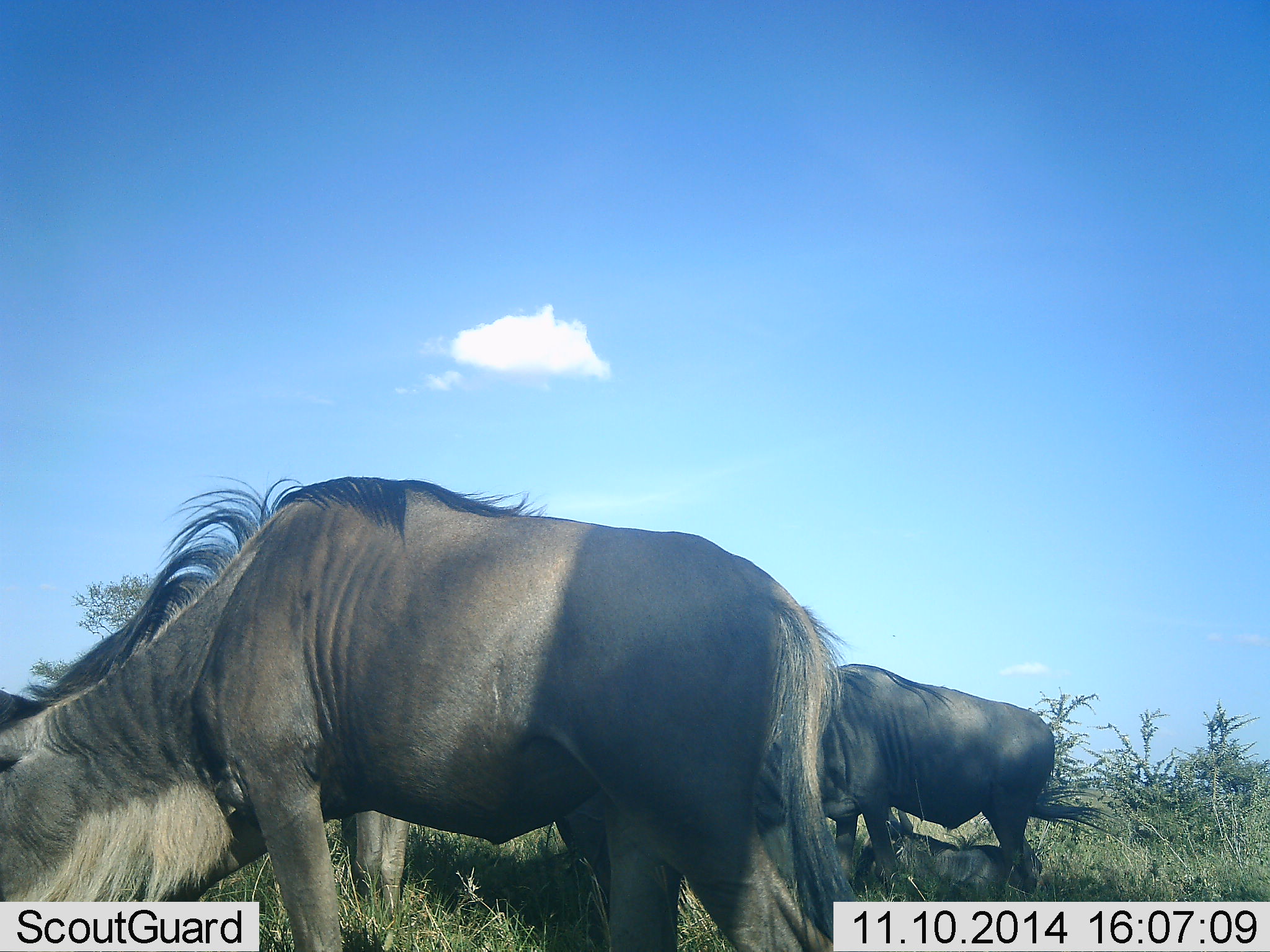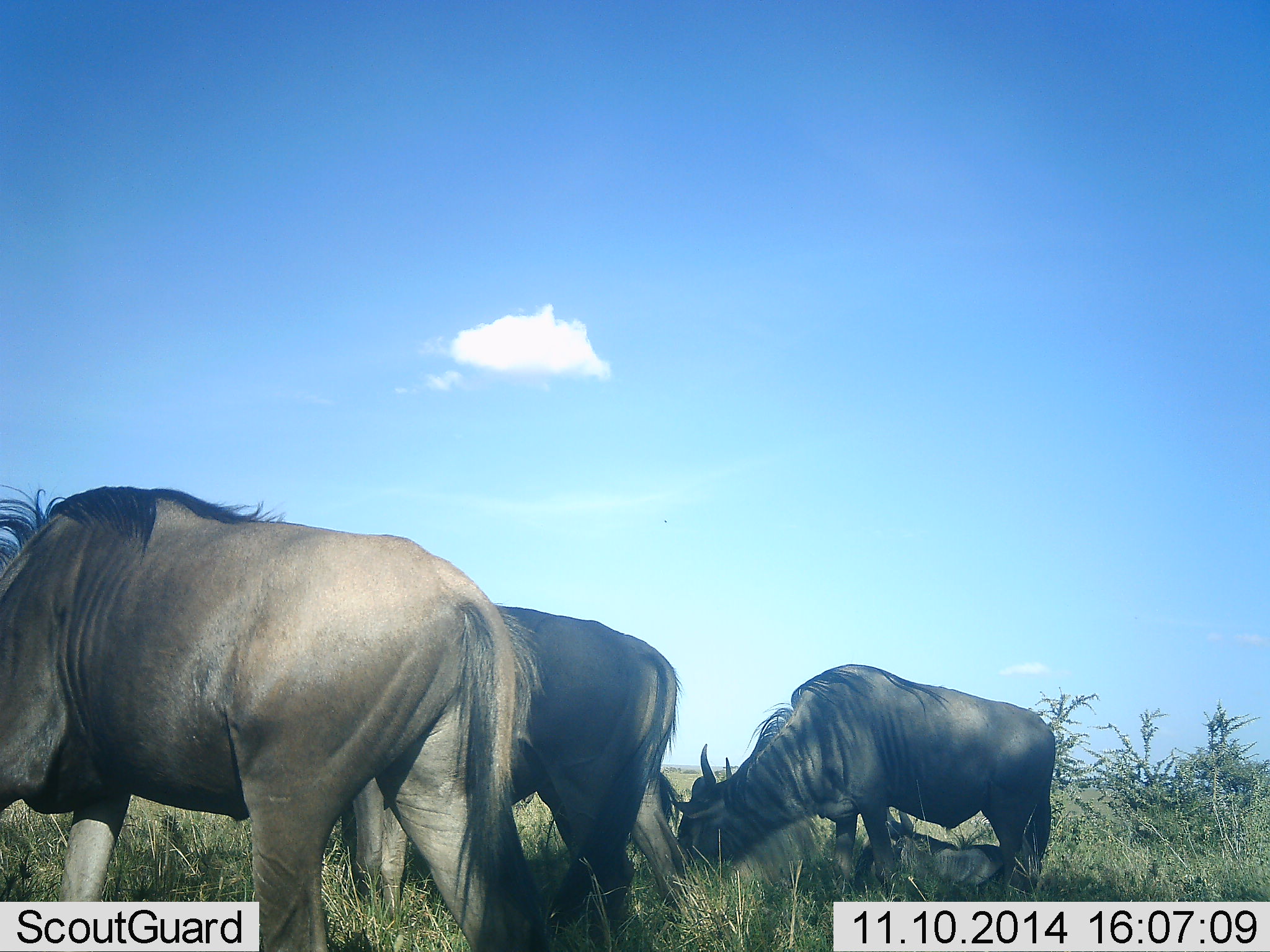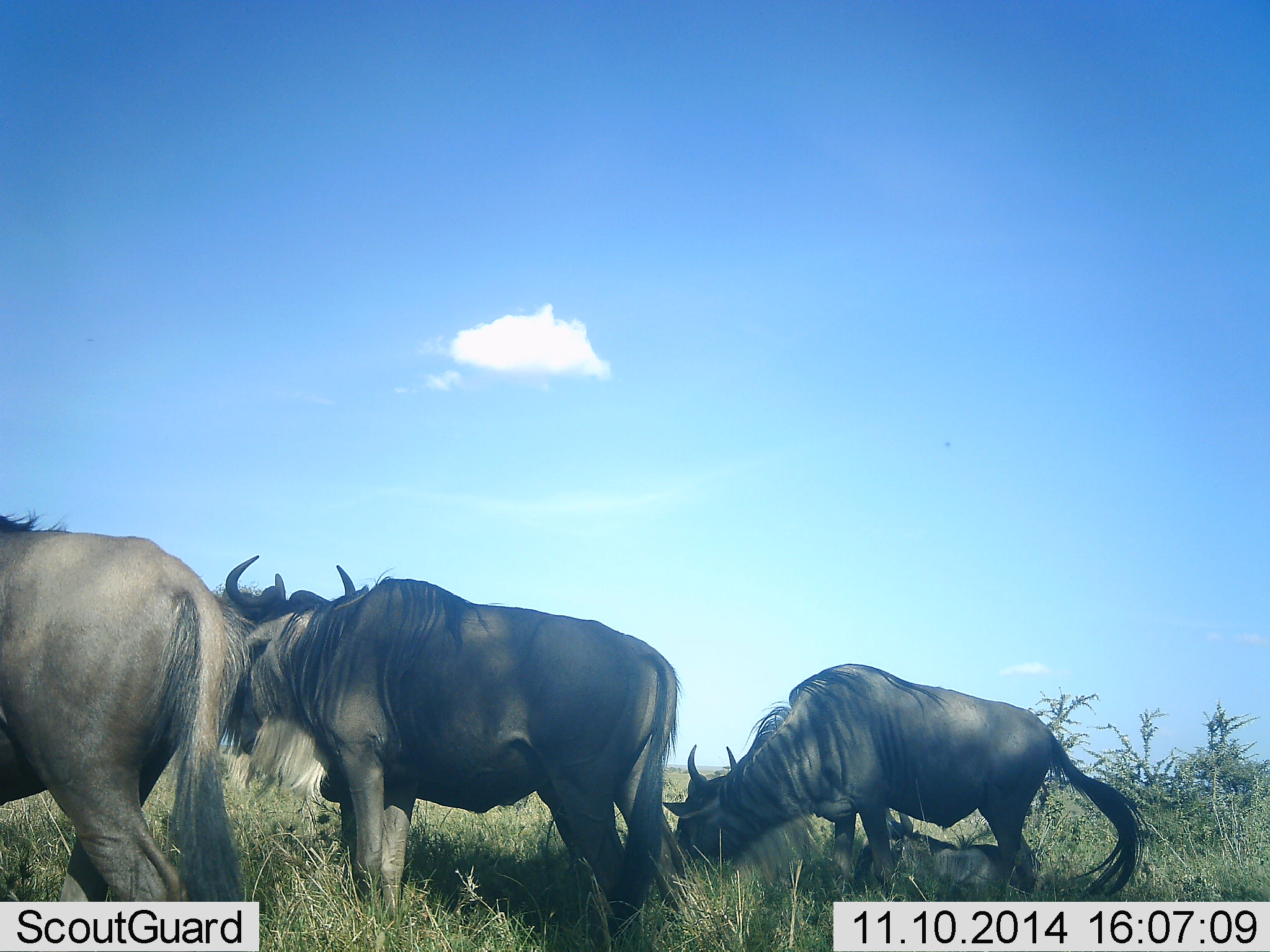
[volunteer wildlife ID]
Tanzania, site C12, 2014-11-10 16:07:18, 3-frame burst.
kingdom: Animalia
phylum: Chordata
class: Mammalia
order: Artiodactyla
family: Bovidae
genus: Connochaetes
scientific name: Connochaetes taurinus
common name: blue wildebeest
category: wildebeest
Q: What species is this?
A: Wildebeest (blue wildebeest) (Connochaetes taurinus).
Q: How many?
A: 4.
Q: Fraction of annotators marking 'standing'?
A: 60%.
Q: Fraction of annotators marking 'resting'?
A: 50%.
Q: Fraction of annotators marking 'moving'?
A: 30%.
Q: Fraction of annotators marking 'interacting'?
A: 0%.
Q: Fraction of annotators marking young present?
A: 20%.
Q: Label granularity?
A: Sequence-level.